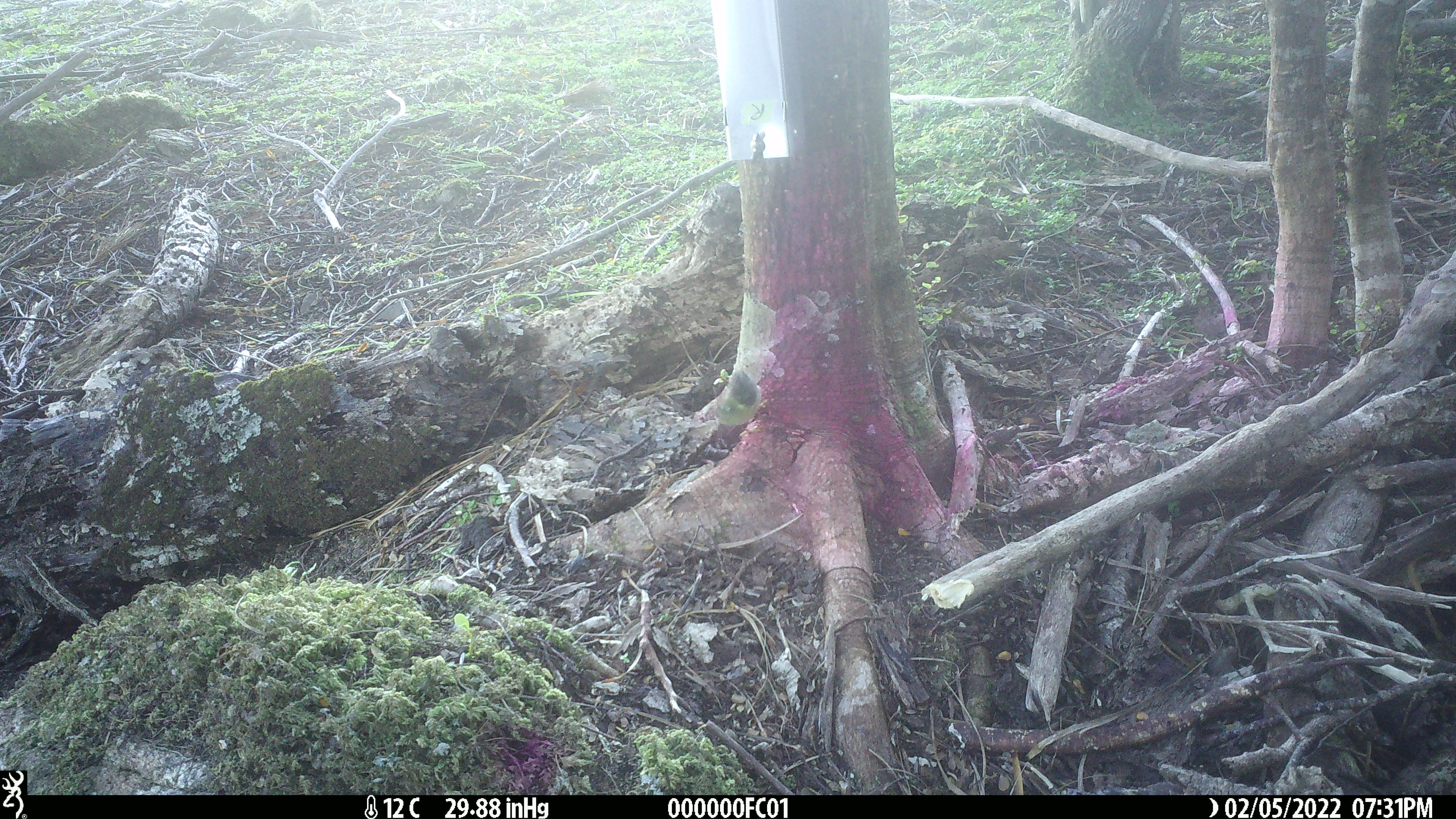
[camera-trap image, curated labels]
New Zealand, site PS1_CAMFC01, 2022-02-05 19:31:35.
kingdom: Animalia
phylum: Chordata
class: Aves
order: Passeriformes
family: Acanthisittidae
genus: Acanthisitta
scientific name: Acanthisitta chloris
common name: rifleman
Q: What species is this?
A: Rifleman (Acanthisitta chloris).